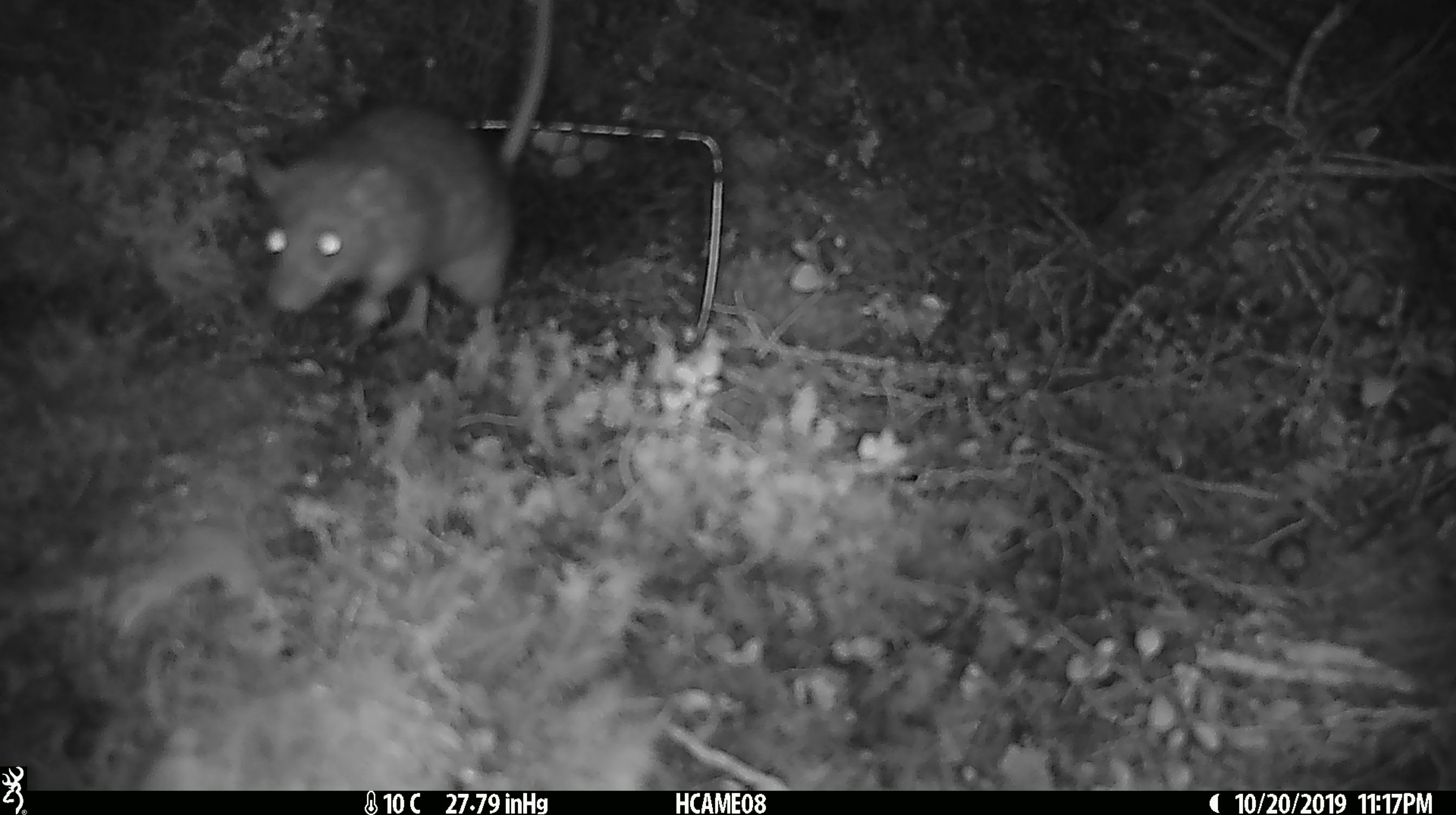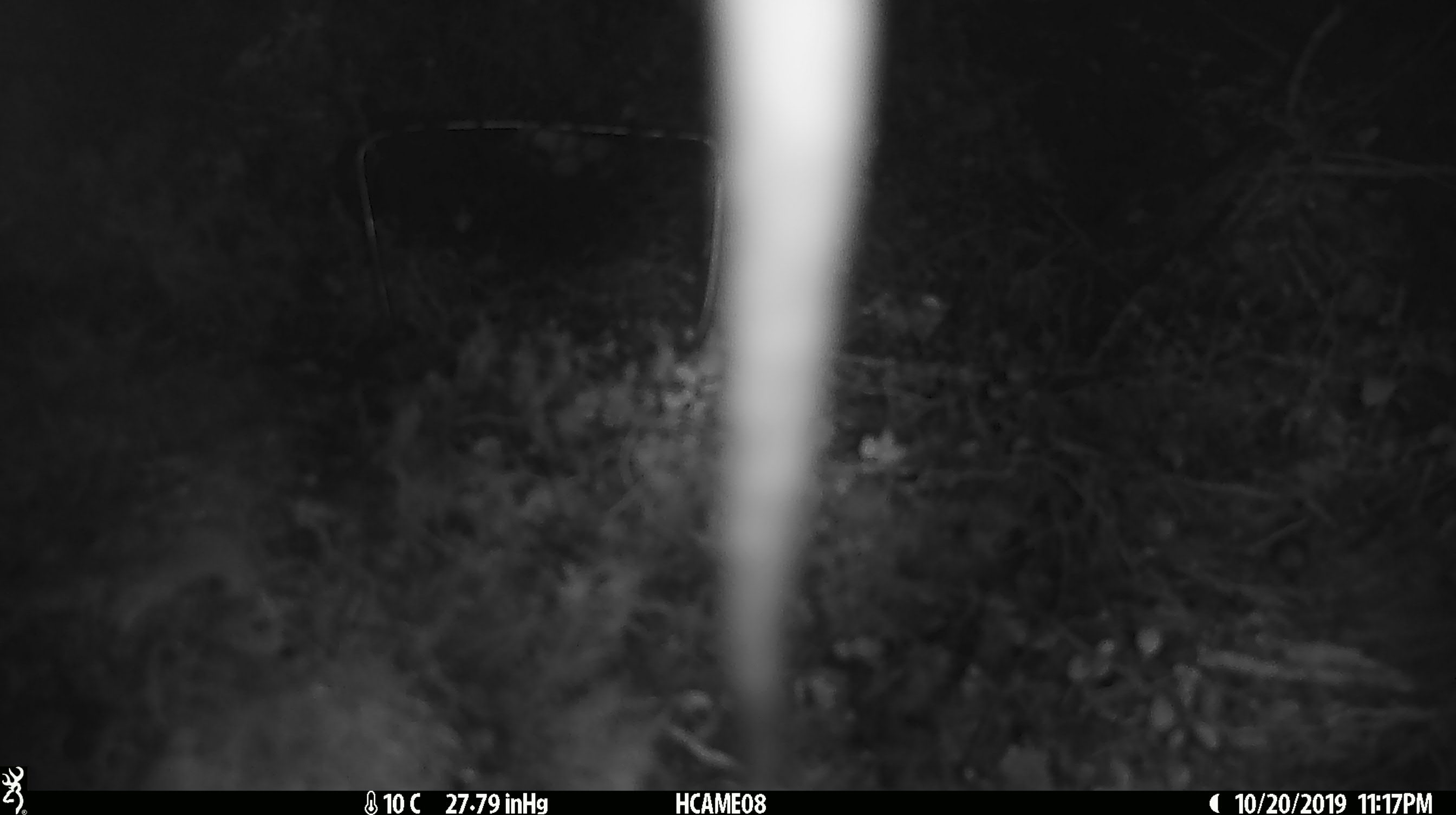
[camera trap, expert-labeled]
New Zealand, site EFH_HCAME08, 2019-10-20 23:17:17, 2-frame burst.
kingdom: Animalia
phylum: Chordata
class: Mammalia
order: Rodentia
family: Muridae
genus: Rattus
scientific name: Rattus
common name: rat